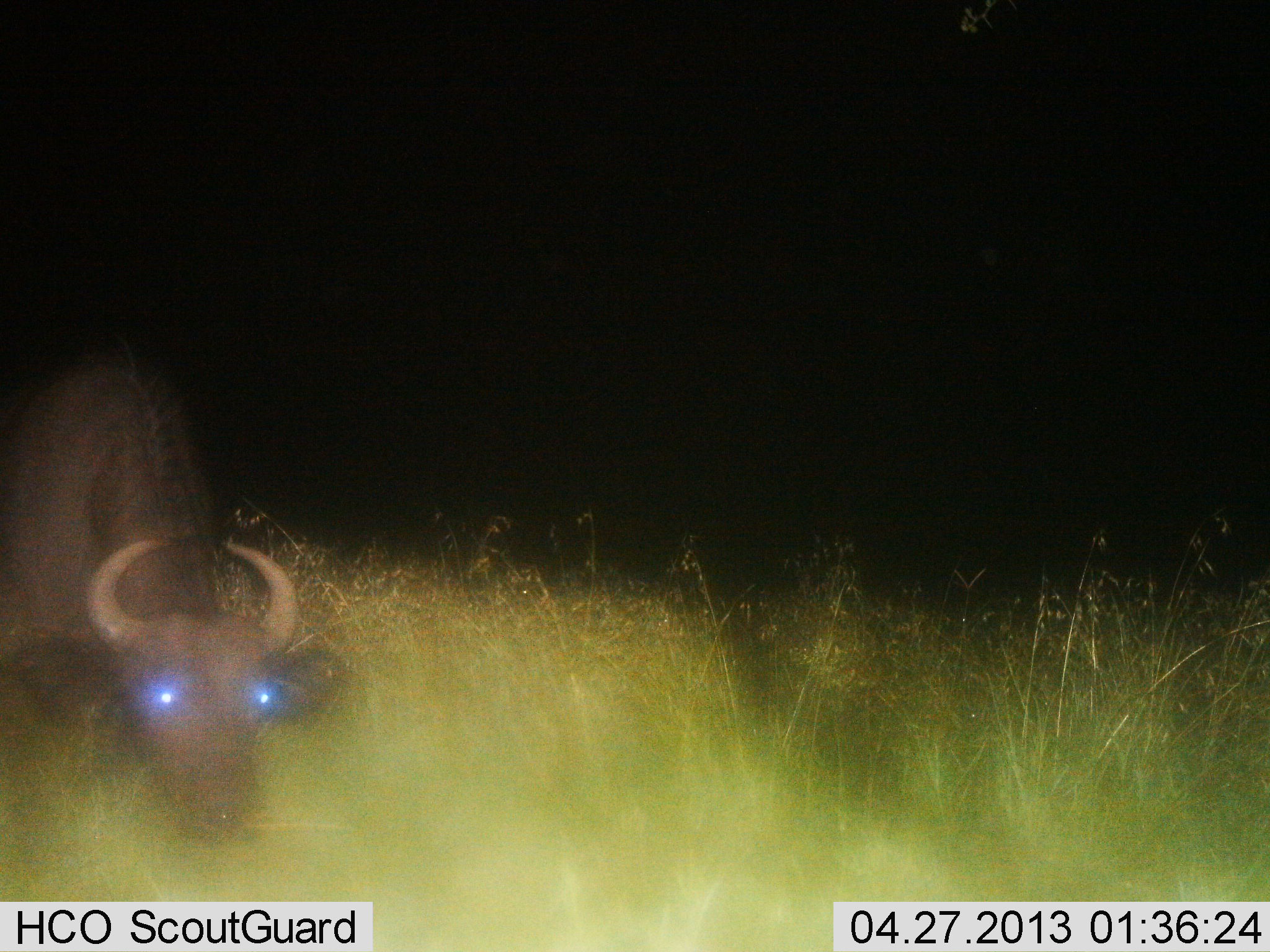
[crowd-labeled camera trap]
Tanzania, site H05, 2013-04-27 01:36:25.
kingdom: Animalia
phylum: Chordata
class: Mammalia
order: Artiodactyla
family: Bovidae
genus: Syncerus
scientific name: Syncerus caffer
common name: cape buffalo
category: buffalo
Buffalo (cape buffalo) (Syncerus caffer), count 1. Behavior (volunteer vote fractions): standing 70%, resting 0%, moving 0%, interacting 0%. Young present (vote fraction): 0%. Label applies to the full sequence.